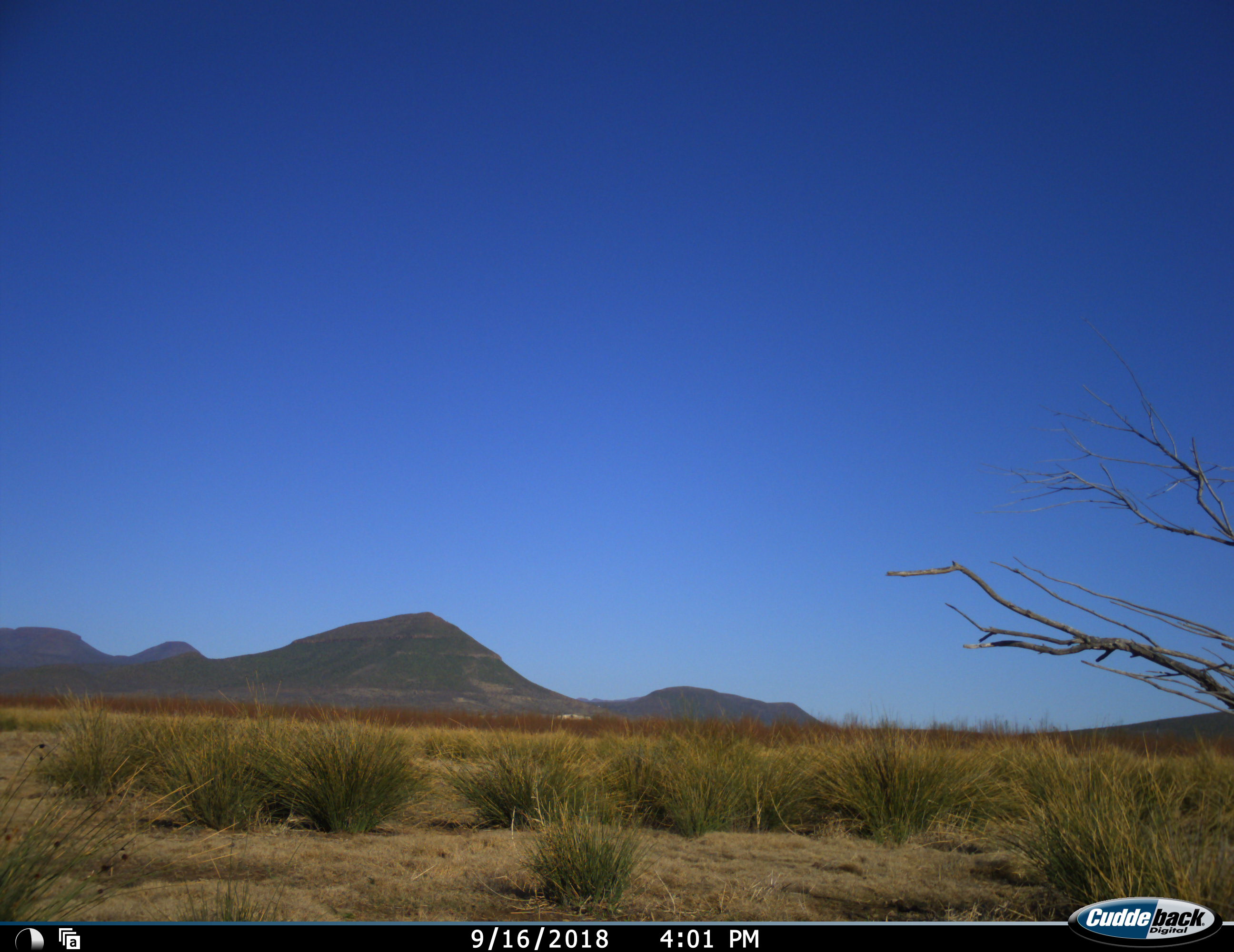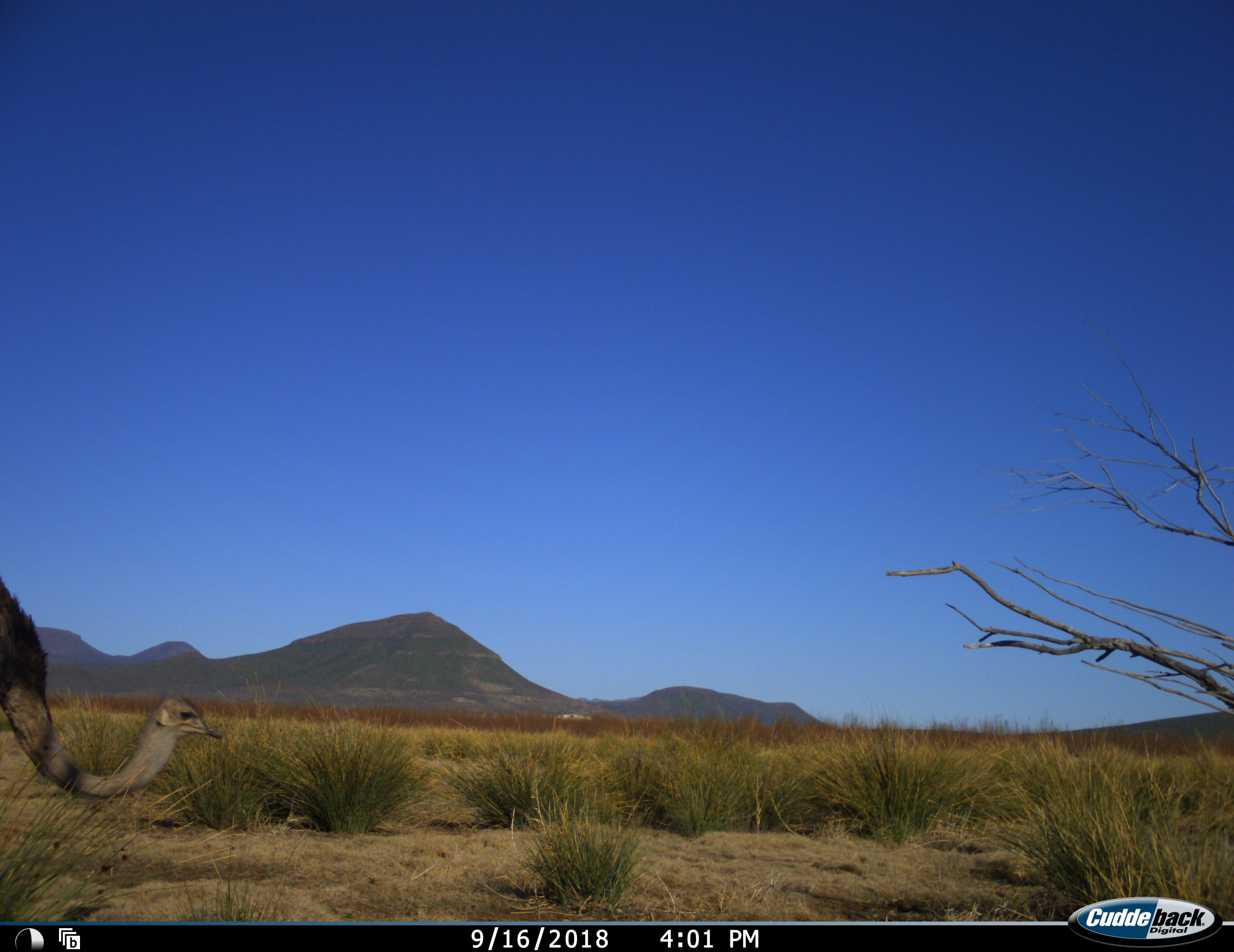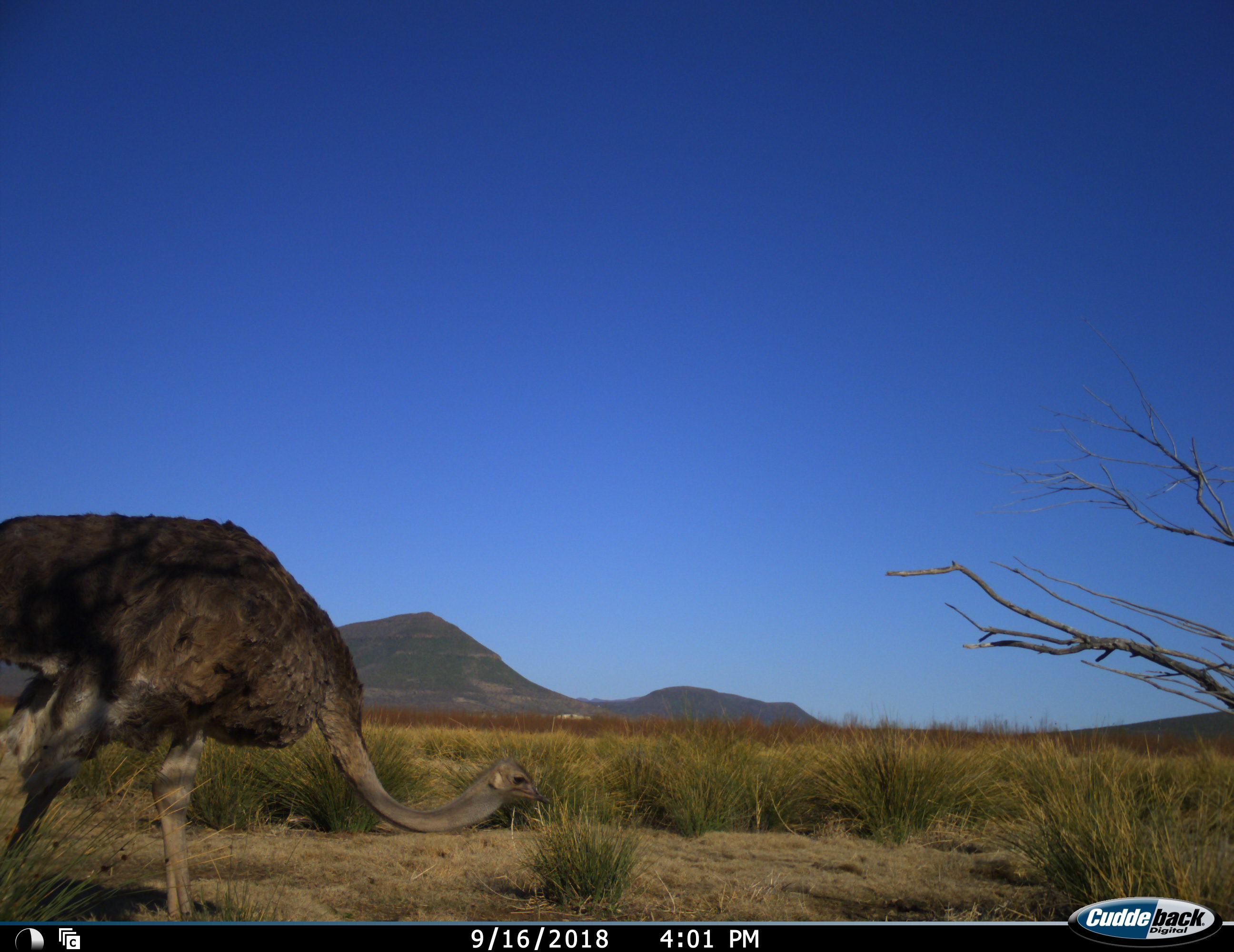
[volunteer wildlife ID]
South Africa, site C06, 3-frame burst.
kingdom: Animalia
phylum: Chordata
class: Aves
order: Struthioniformes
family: Struthionidae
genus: Struthio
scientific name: Struthio camelus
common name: ostrich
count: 1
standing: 0%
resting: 0%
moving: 100%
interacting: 0%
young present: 10%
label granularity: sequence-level